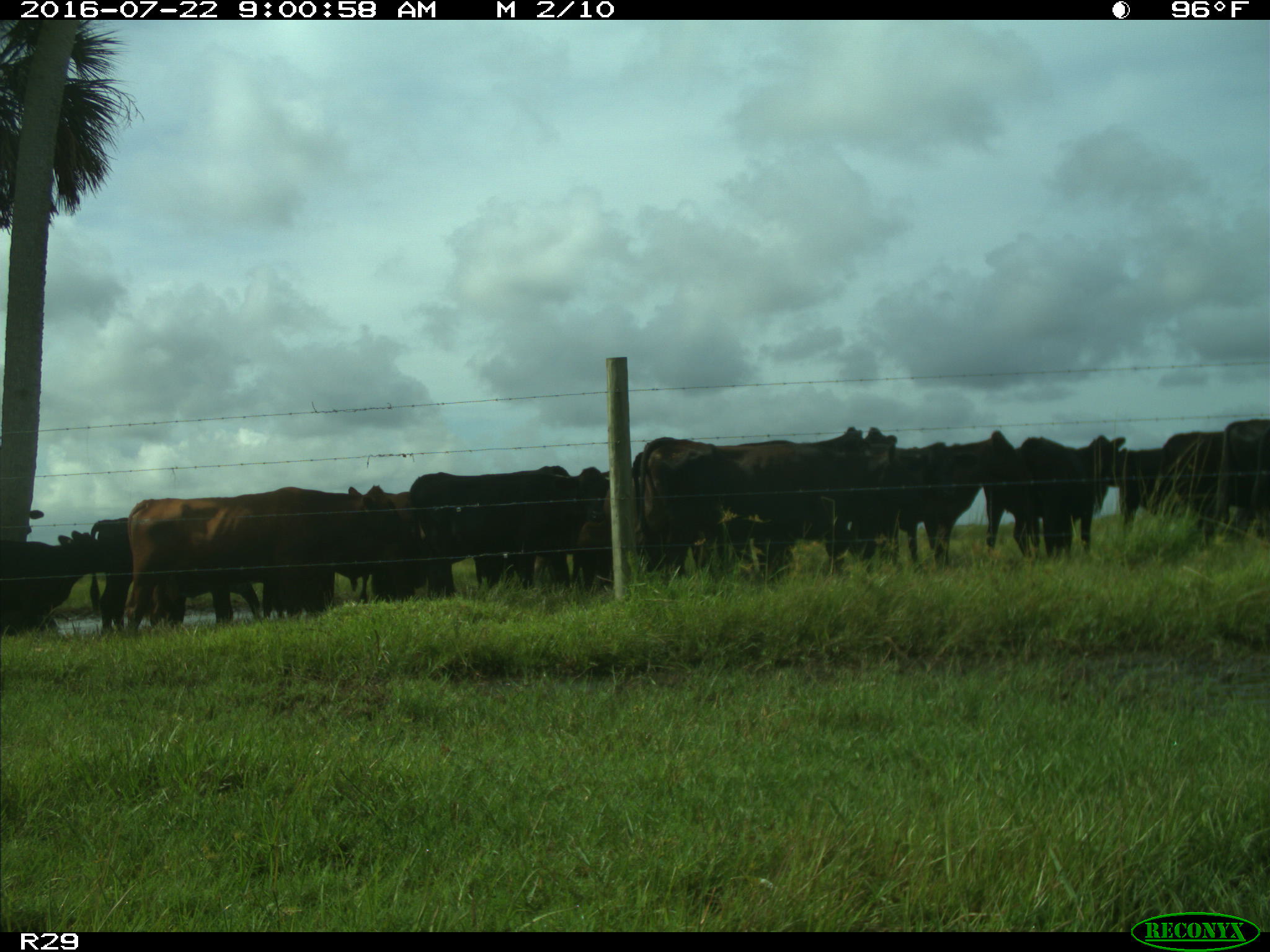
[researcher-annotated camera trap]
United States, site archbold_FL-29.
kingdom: Animalia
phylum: Chordata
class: Mammalia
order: Artiodactyla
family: Bovidae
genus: Bos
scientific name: Bos taurus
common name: domestic cow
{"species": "Bos taurus (domestic cow)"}